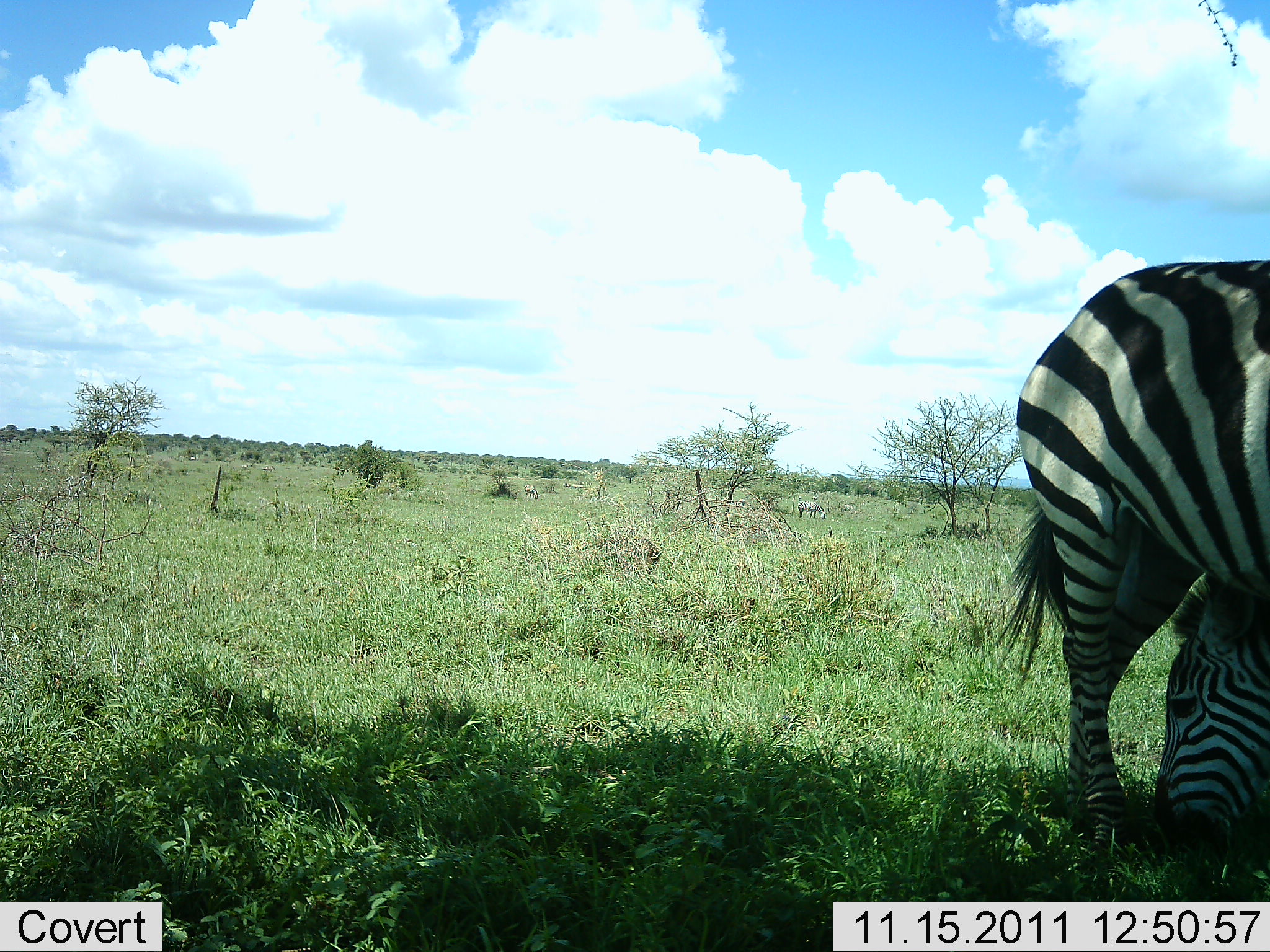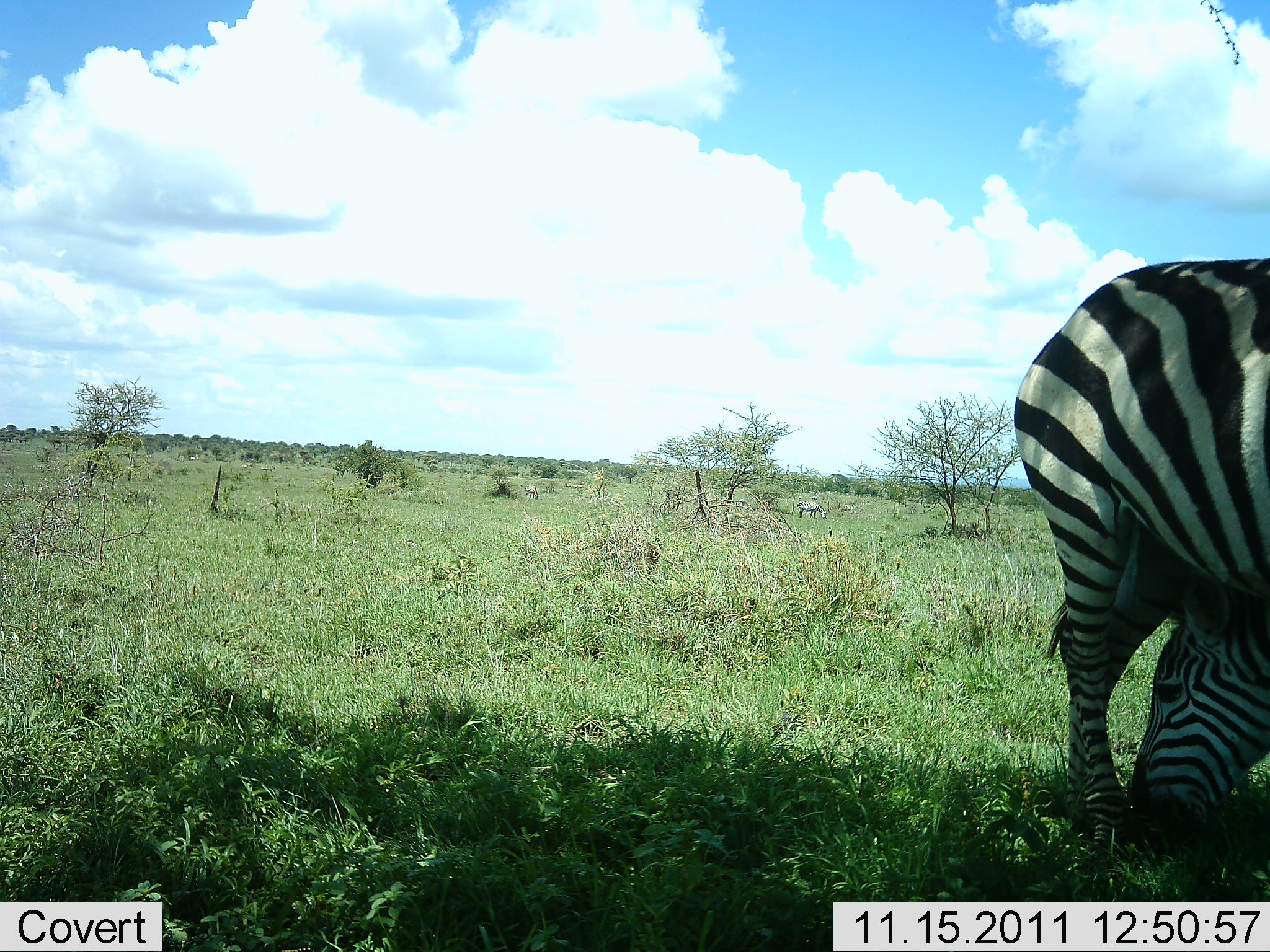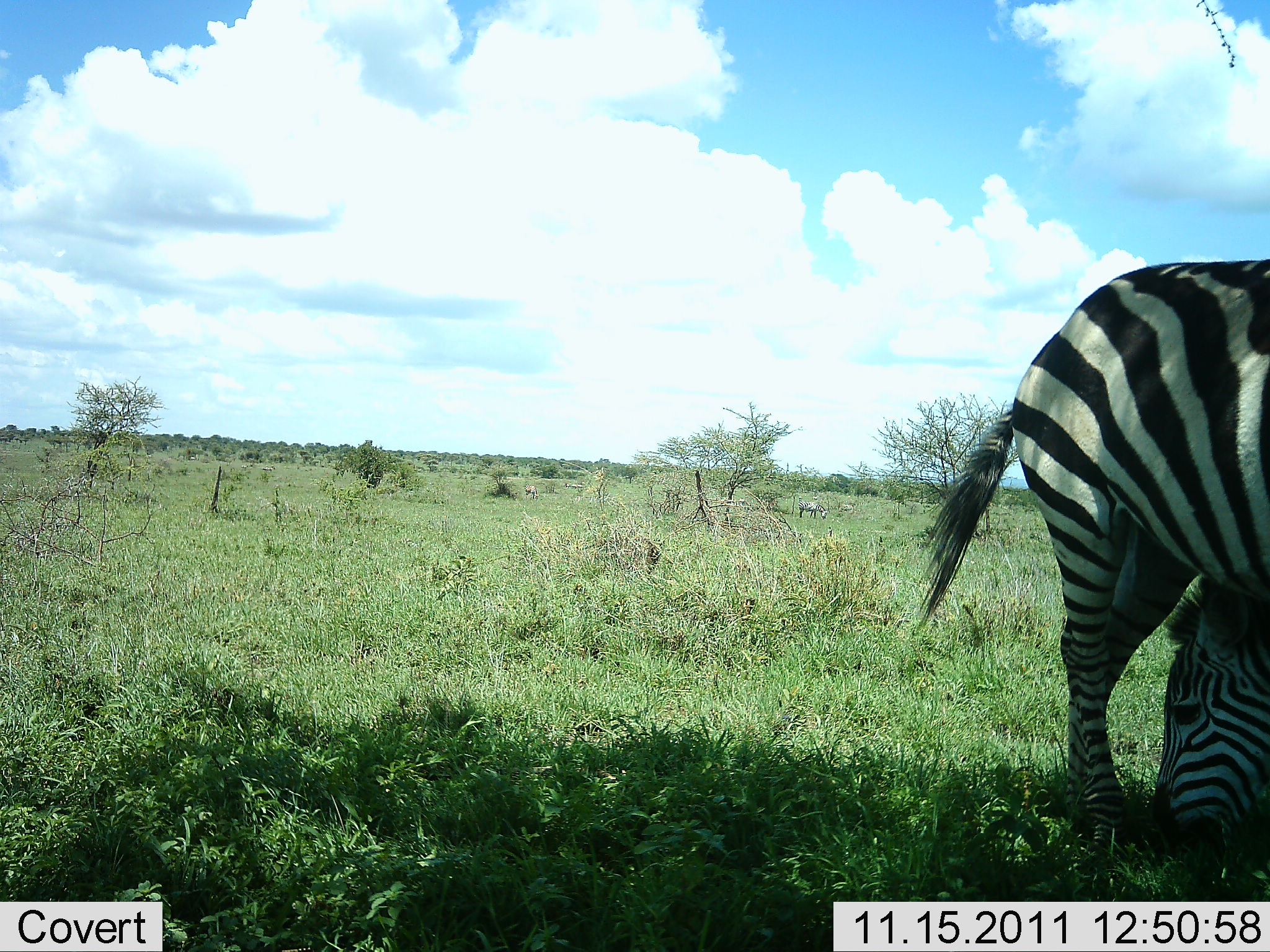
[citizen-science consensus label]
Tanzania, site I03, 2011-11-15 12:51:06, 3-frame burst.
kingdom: Animalia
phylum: Chordata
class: Mammalia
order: Perissodactyla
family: Equidae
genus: Equus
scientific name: Equus quagga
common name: plains zebra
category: zebra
Zebra (plains zebra) (Equus quagga), count 2. Behavior (volunteer vote fractions): standing 58%, resting 8%, moving 0%, interacting 0%. Young present (vote fraction): 0%. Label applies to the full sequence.